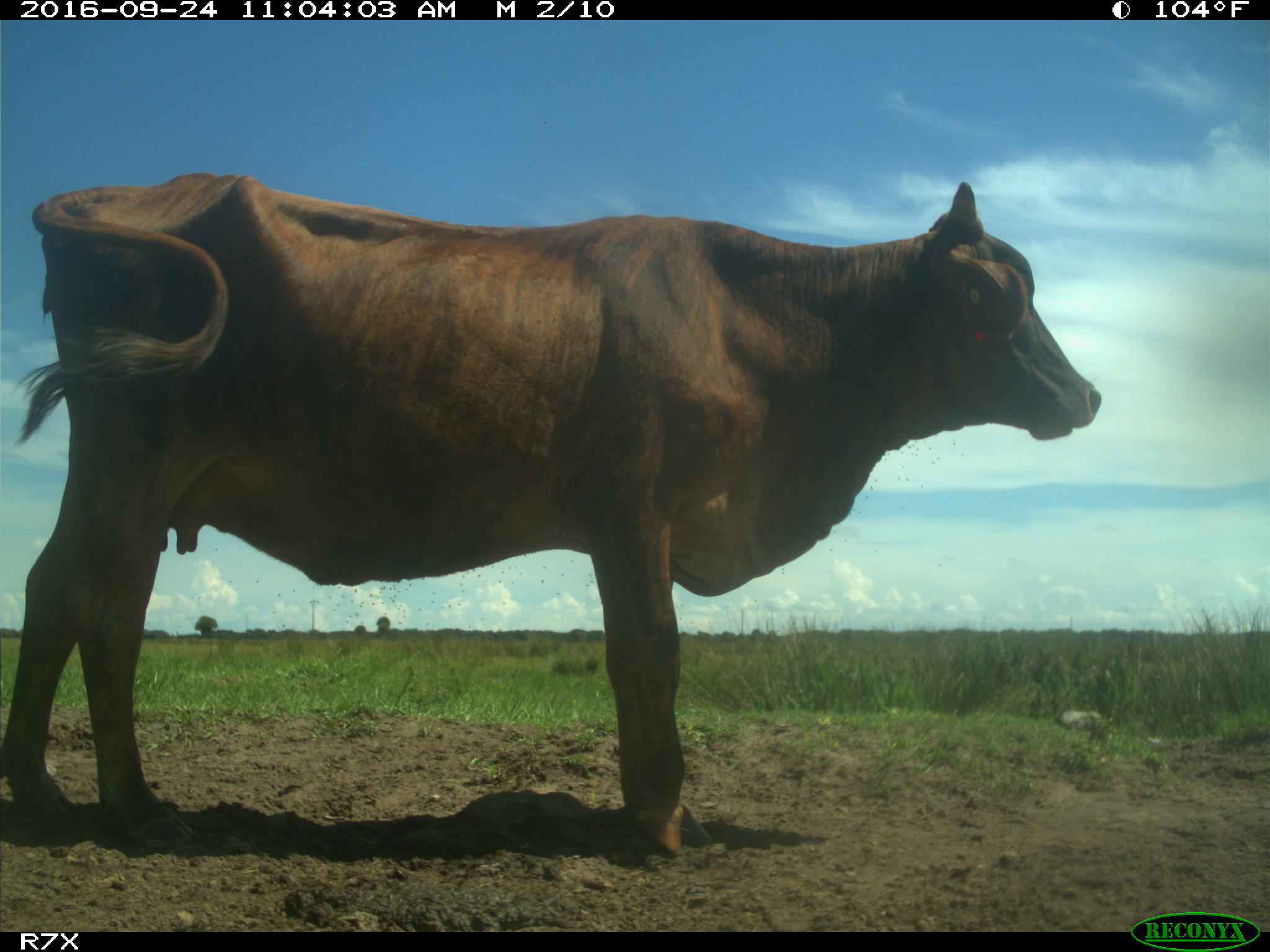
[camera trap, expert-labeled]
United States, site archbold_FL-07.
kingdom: Animalia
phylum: Chordata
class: Mammalia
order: Artiodactyla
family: Bovidae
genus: Bos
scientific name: Bos taurus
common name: domestic cow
Bos taurus (domestic cow).